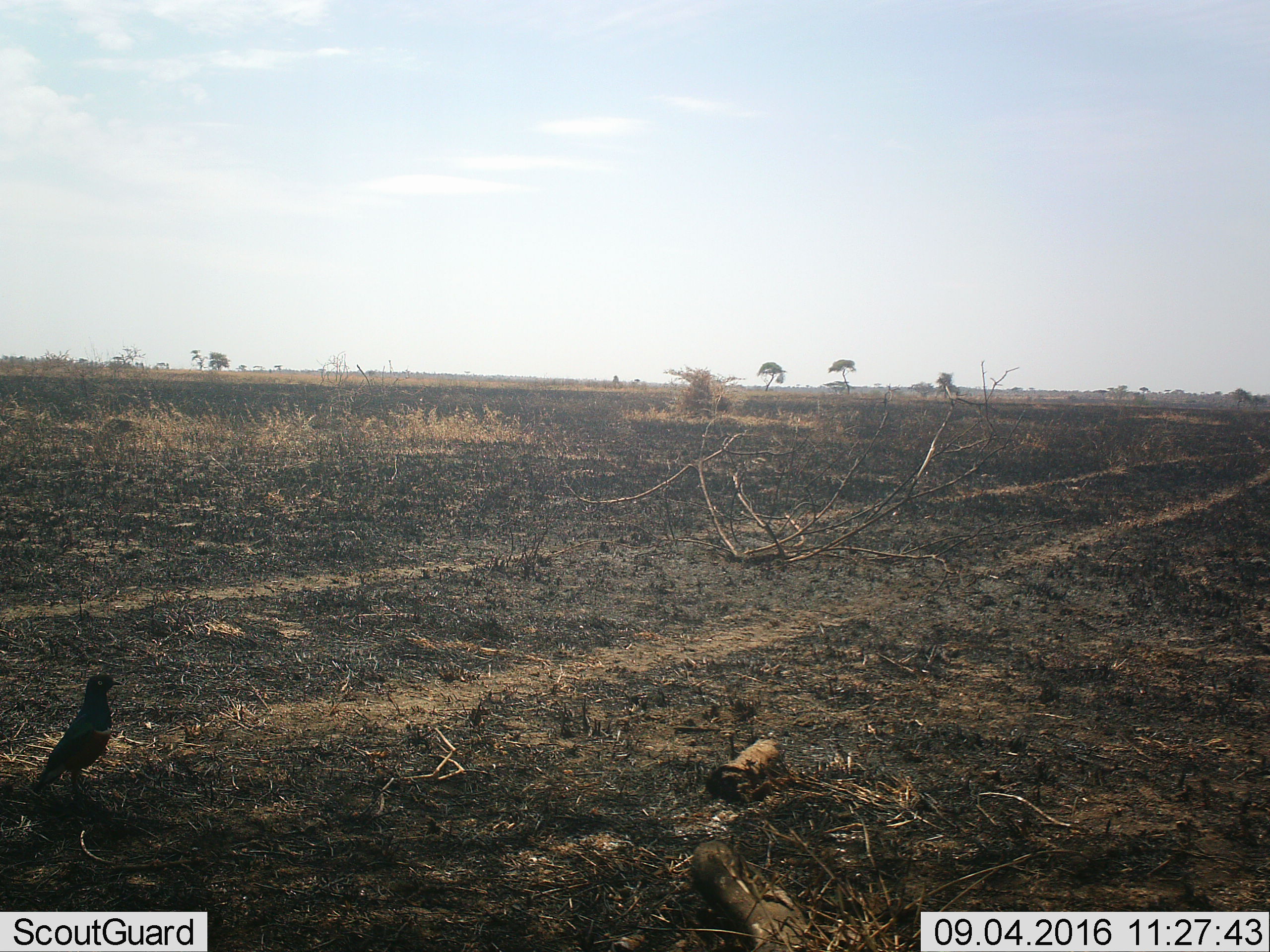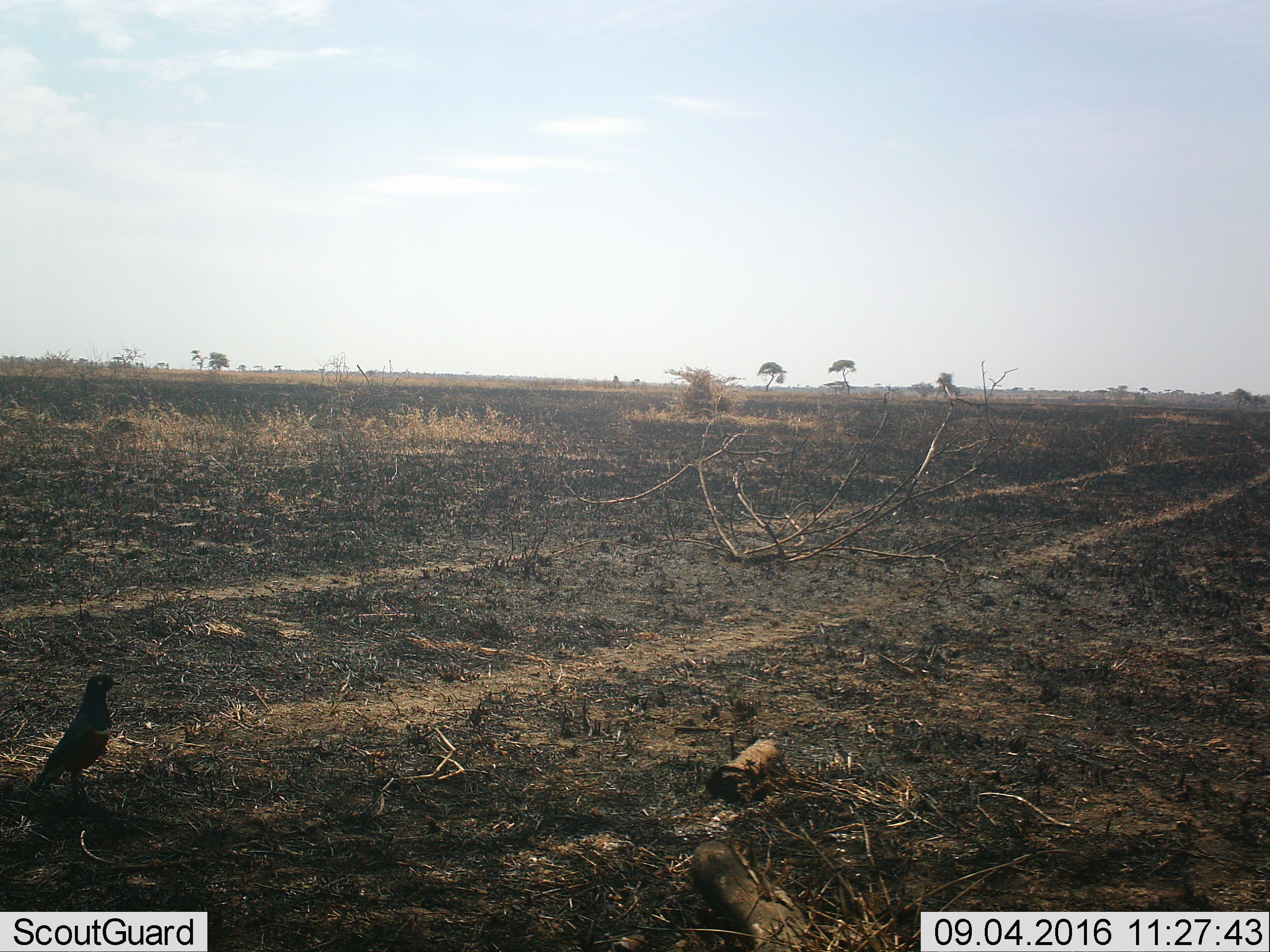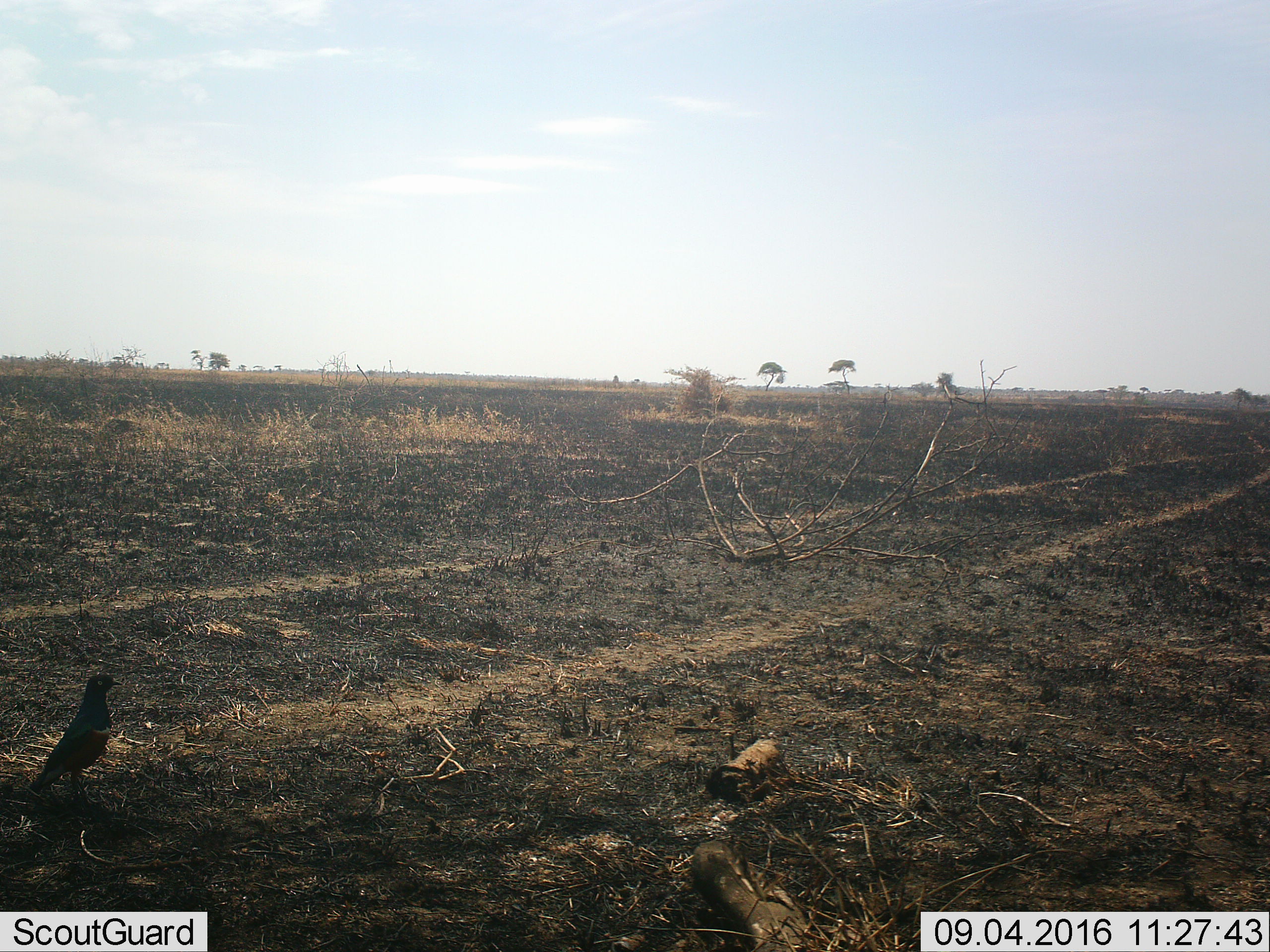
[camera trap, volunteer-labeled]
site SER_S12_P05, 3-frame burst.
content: unidentified animal